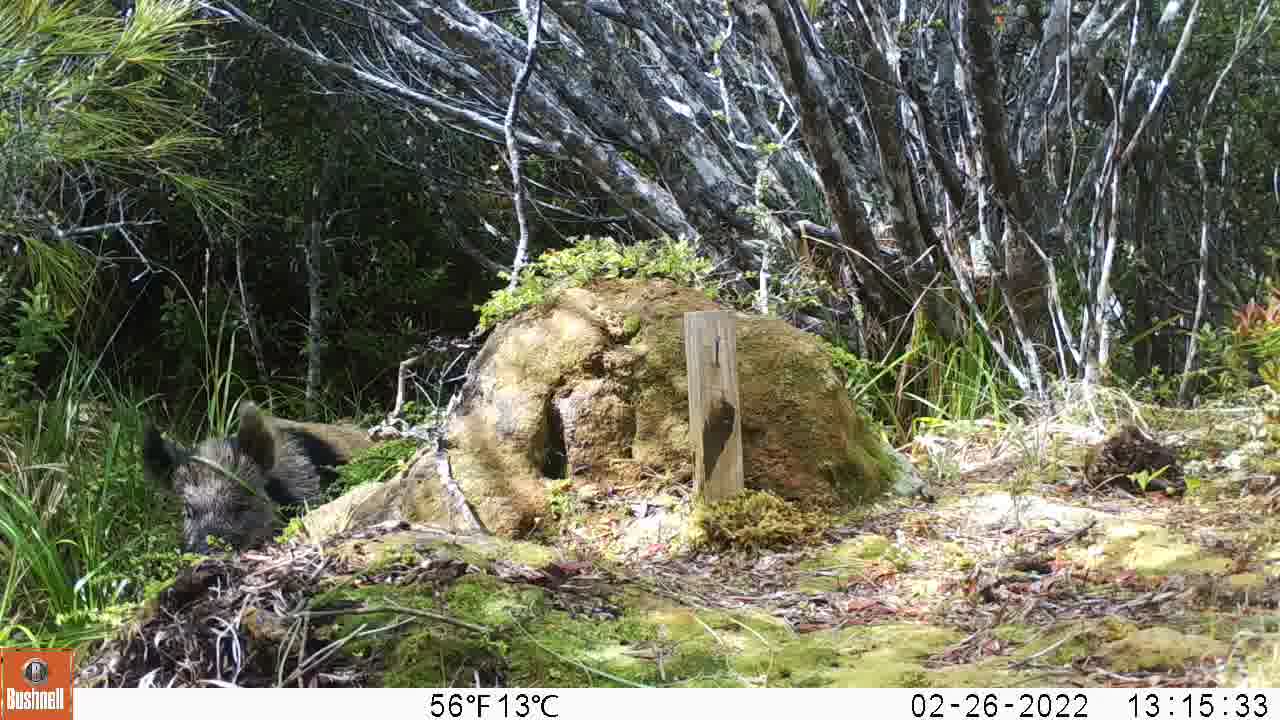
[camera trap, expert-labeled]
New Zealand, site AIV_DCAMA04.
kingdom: Animalia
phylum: Chordata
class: Mammalia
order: Artiodactyla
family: Suidae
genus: Sus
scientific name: Sus scrofa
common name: pig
Pig (Sus scrofa).